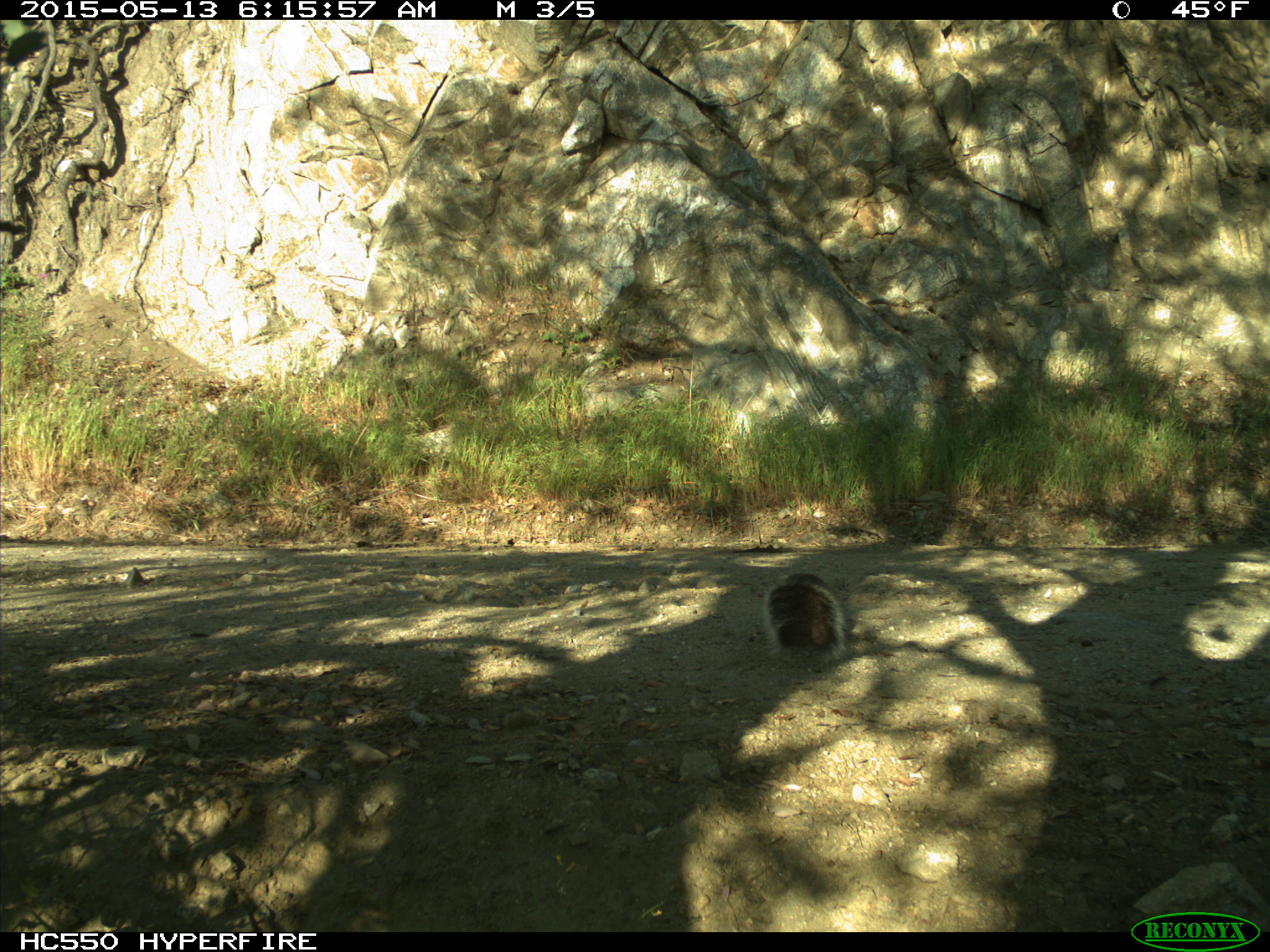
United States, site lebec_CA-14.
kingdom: Animalia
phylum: Chordata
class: Mammalia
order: Rodentia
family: Sciuridae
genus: Sciurus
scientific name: Sciurus carolinensis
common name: eastern gray squirrel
Sciurus carolinensis (eastern gray squirrel).